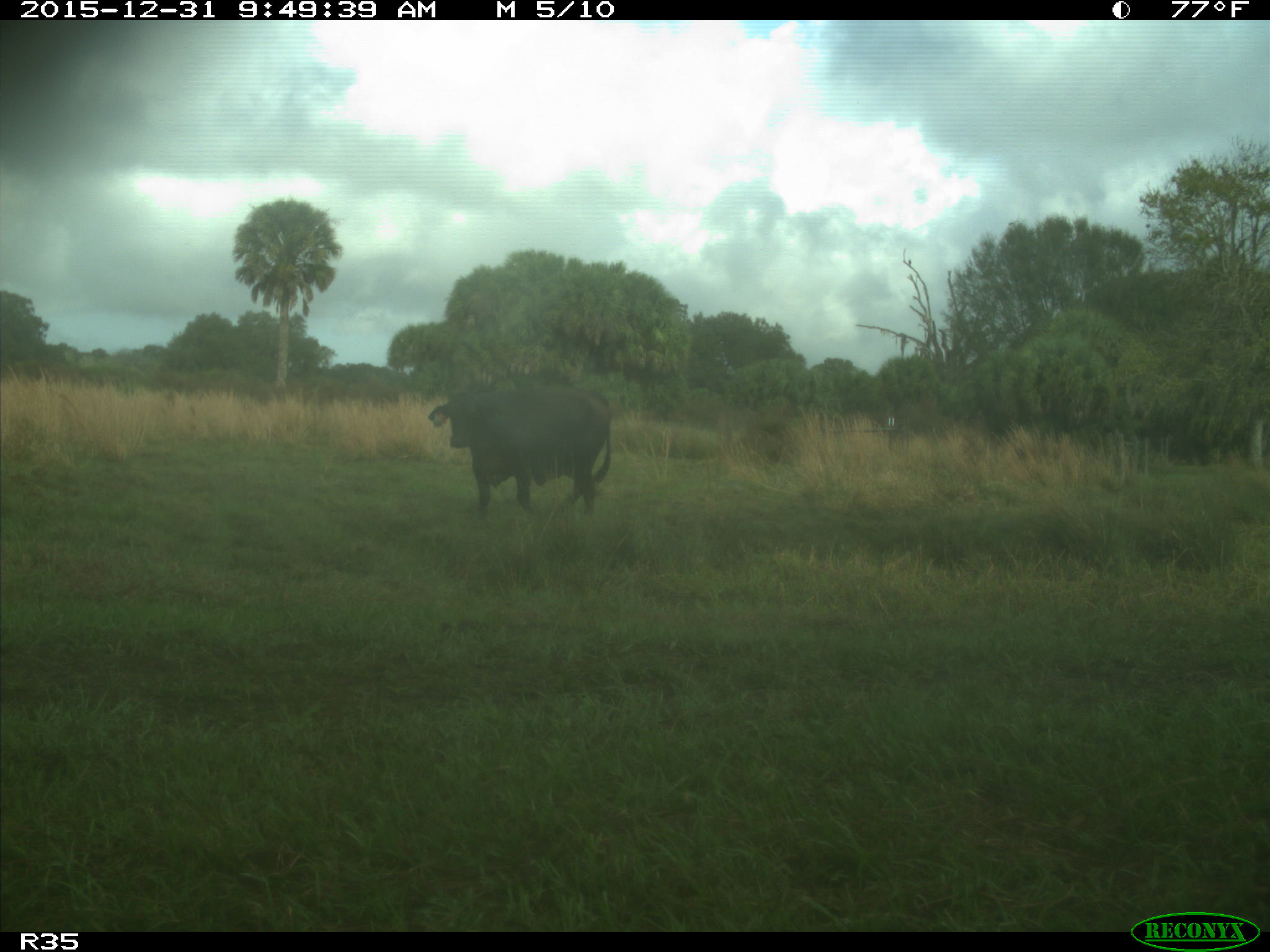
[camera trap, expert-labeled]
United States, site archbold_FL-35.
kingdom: Animalia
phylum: Chordata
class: Mammalia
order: Artiodactyla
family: Bovidae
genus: Bos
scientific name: Bos taurus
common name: domestic cow